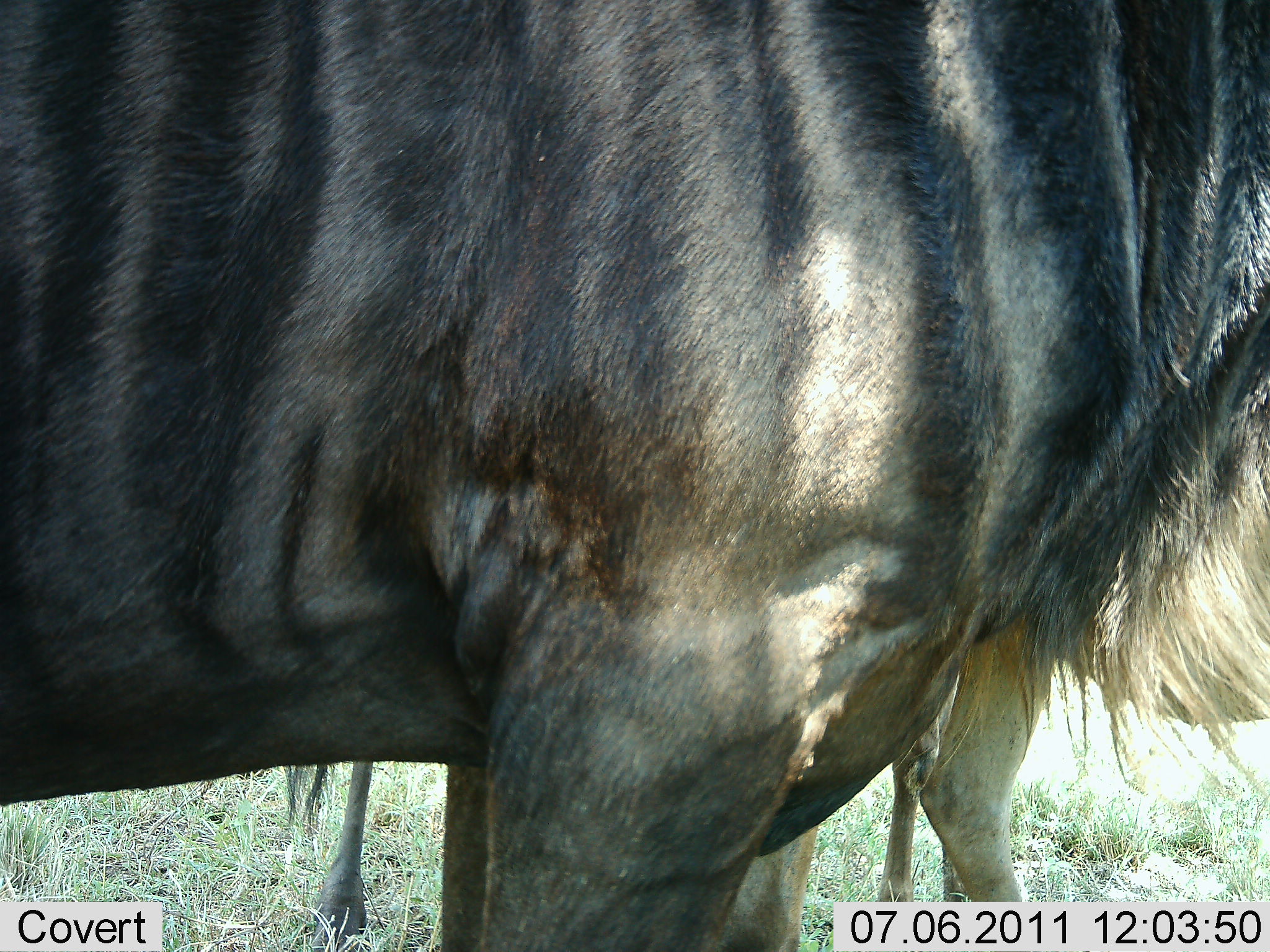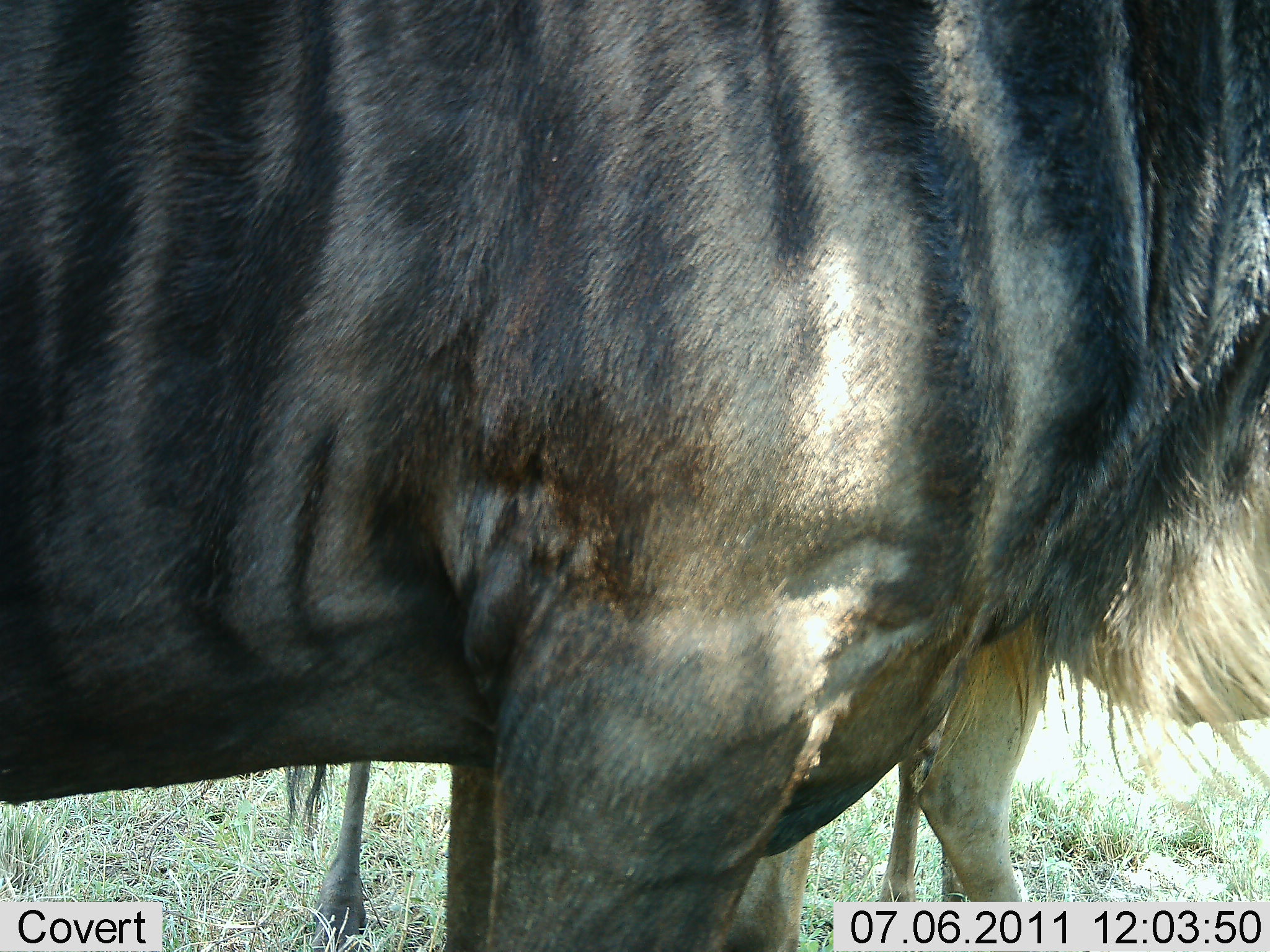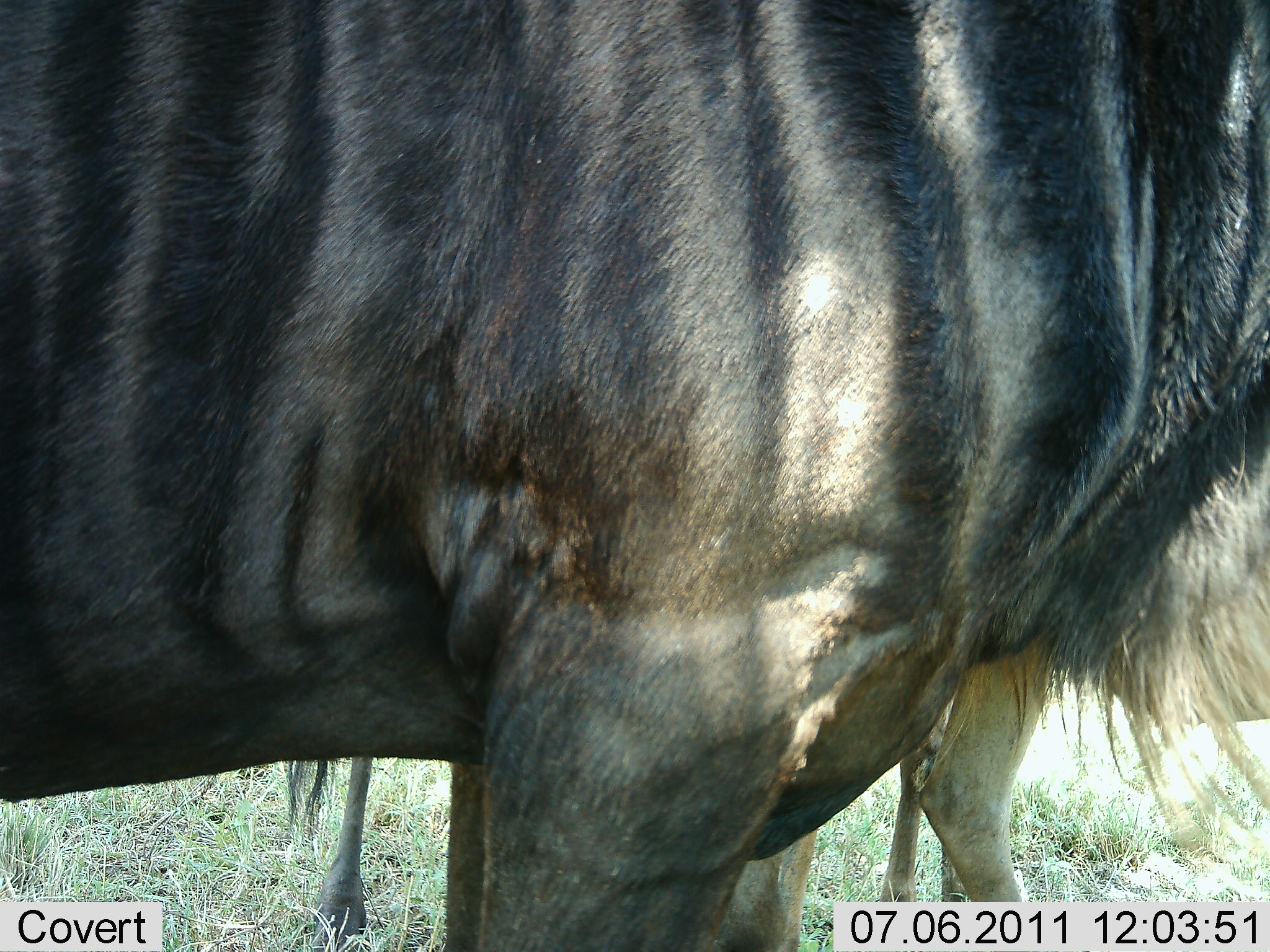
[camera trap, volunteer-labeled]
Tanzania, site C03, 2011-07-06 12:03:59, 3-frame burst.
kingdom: Animalia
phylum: Chordata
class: Mammalia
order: Artiodactyla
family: Bovidae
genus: Connochaetes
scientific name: Connochaetes taurinus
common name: blue wildebeest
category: wildebeest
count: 2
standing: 100%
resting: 0%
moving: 8%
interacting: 0%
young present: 0%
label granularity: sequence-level